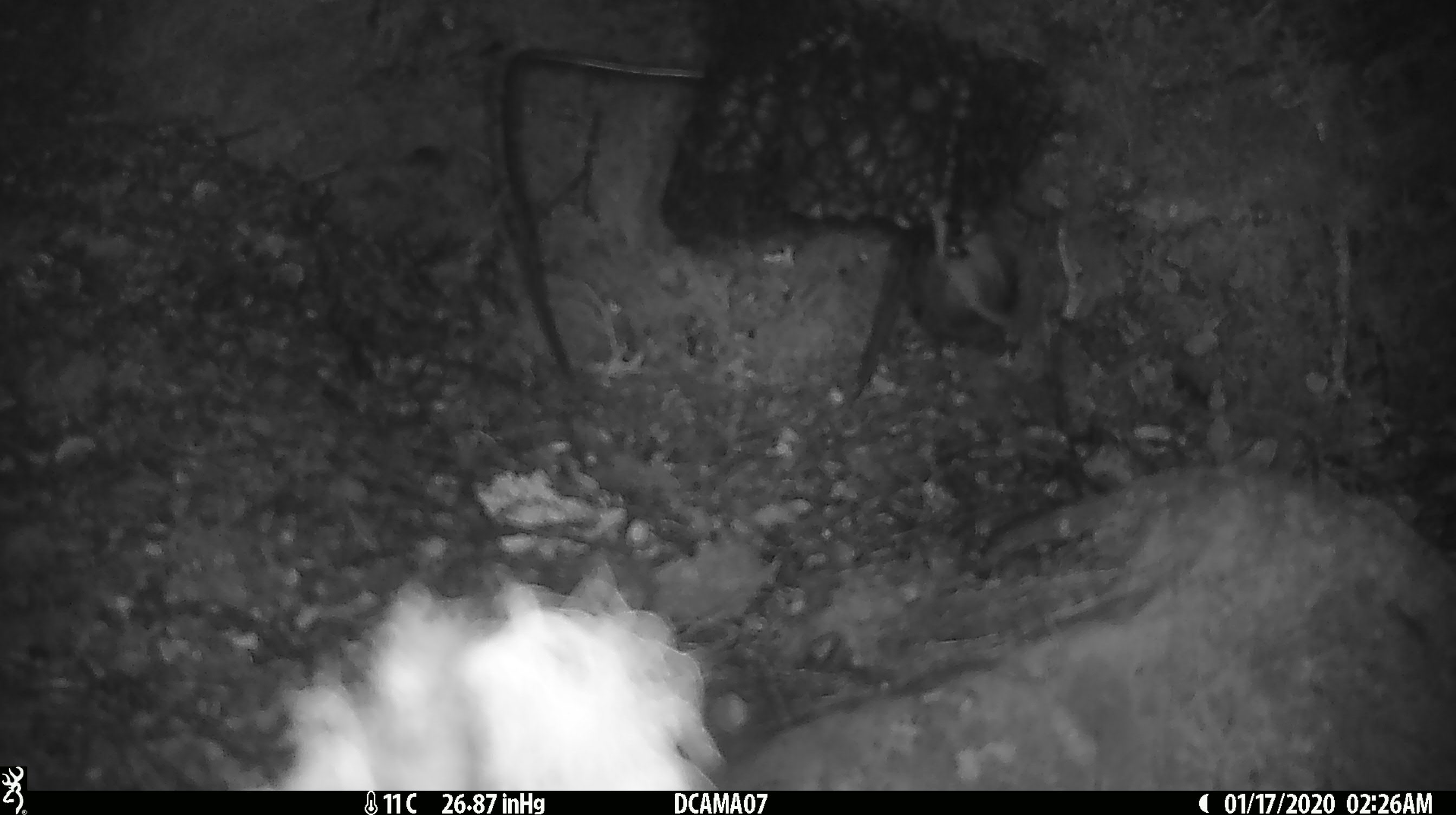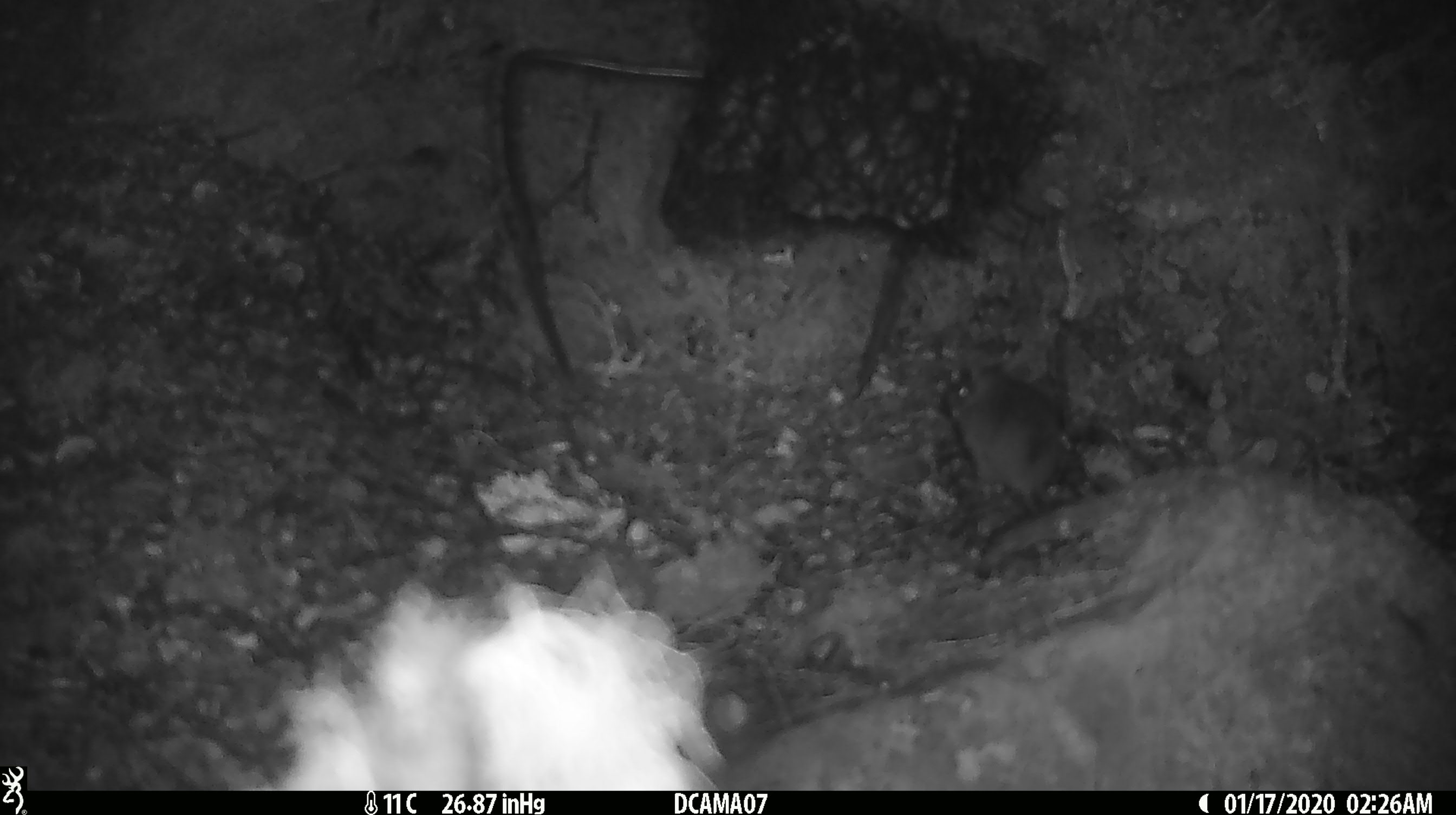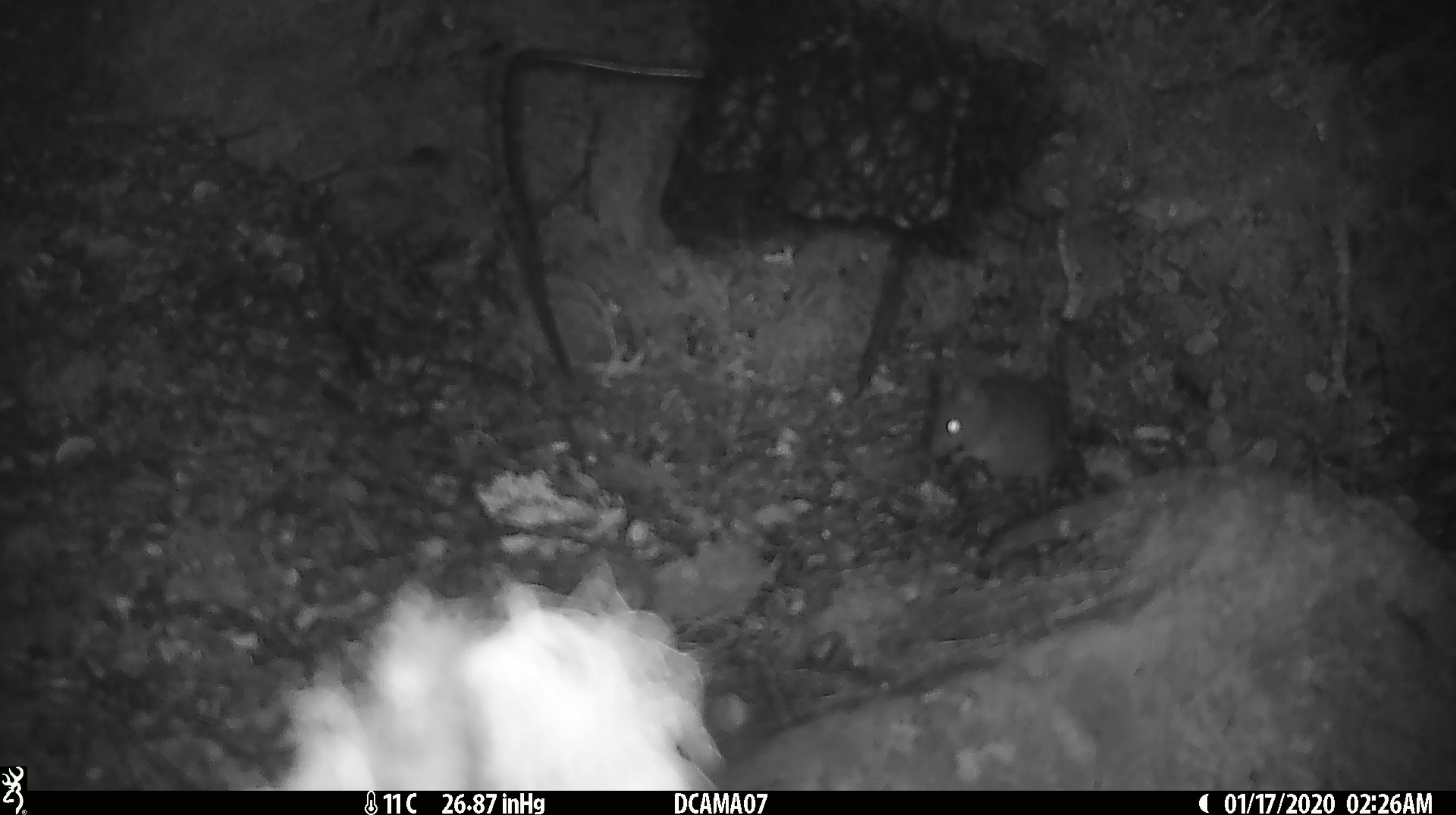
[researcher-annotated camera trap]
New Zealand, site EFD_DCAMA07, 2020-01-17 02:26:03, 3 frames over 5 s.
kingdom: Animalia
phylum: Chordata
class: Mammalia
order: Rodentia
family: Muridae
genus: Mus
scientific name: Mus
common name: mouse